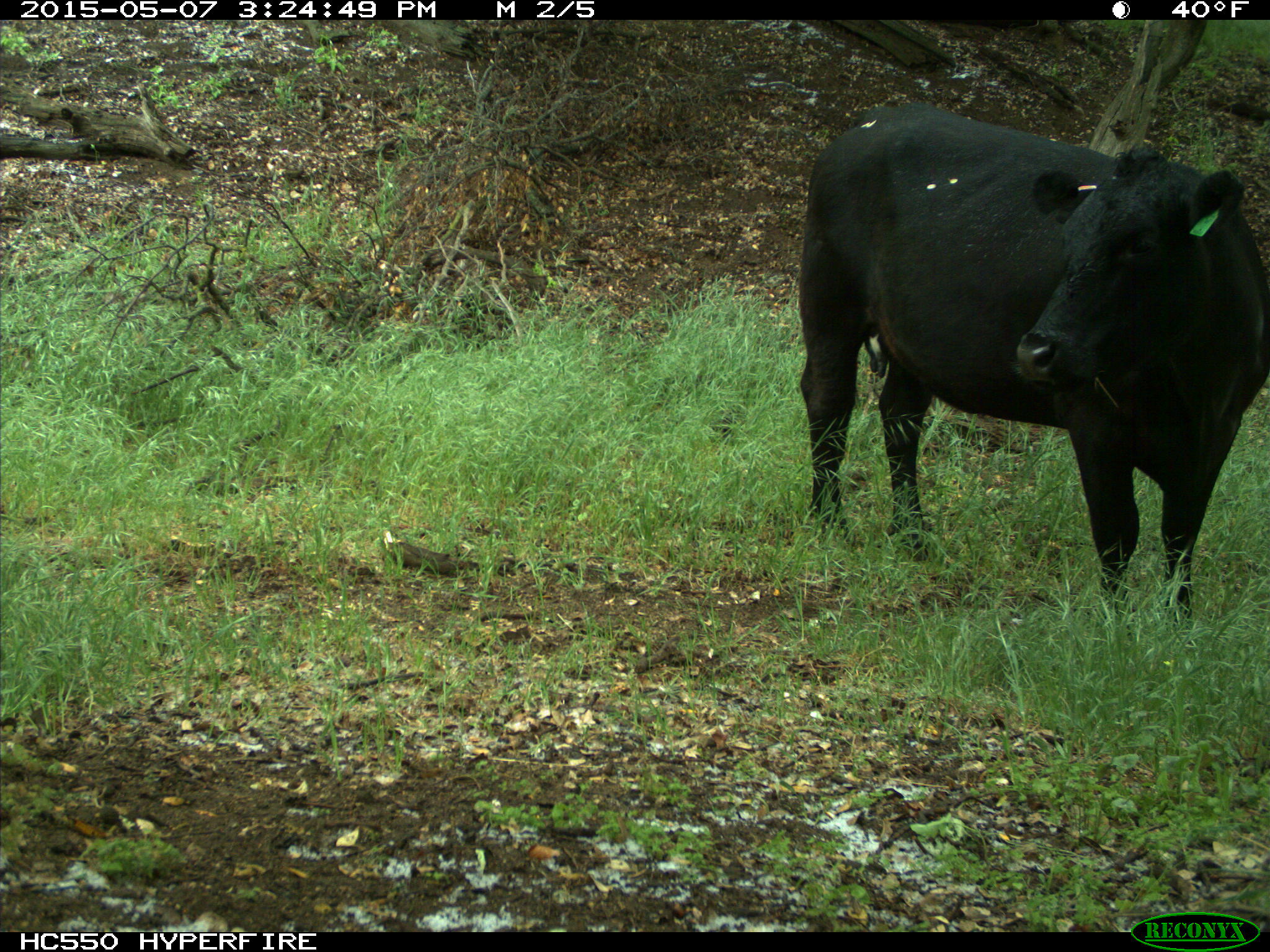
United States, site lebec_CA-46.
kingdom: Animalia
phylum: Chordata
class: Mammalia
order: Artiodactyla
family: Bovidae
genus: Bos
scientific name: Bos taurus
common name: domestic cow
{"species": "Bos taurus (domestic cow)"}